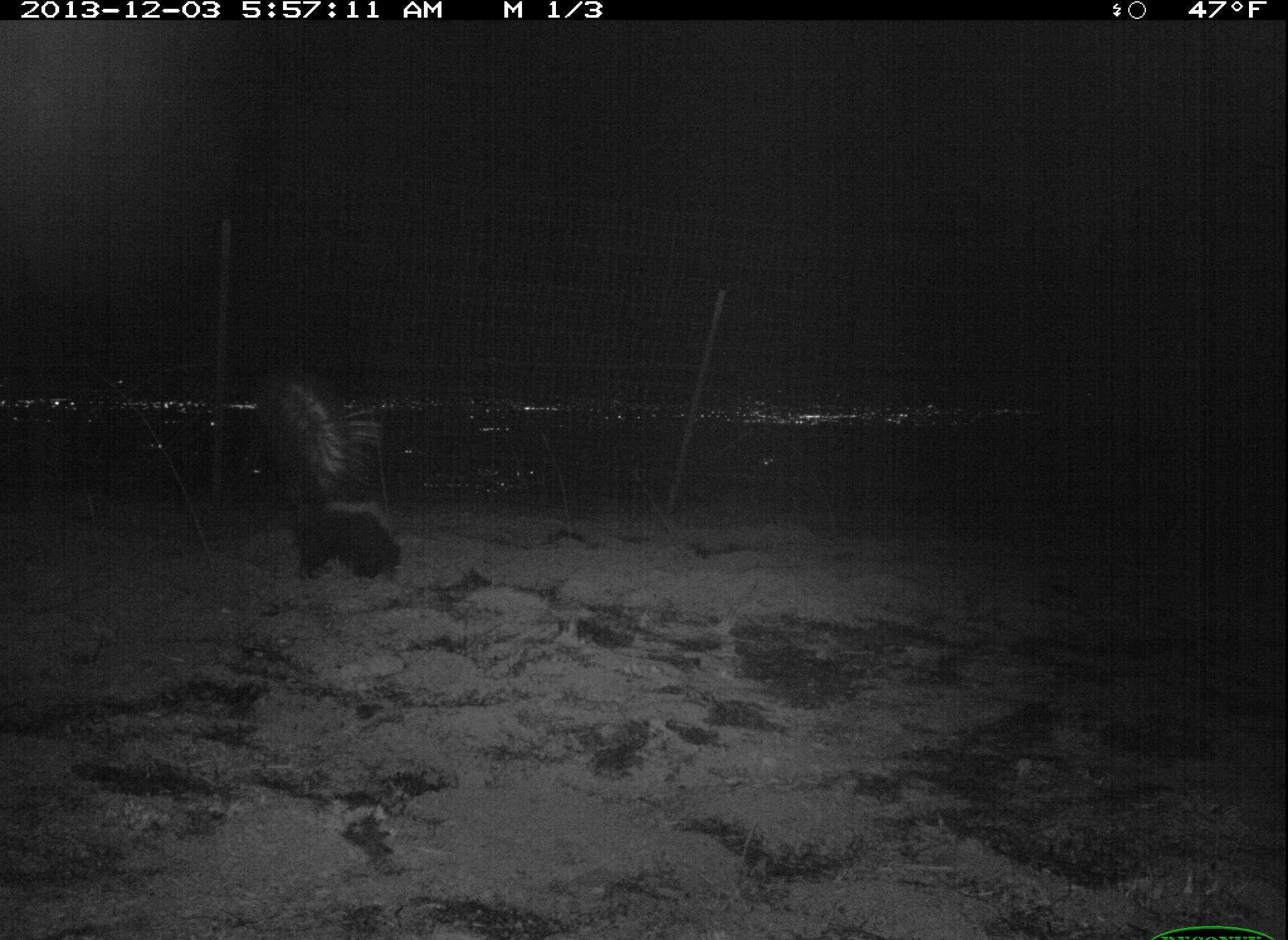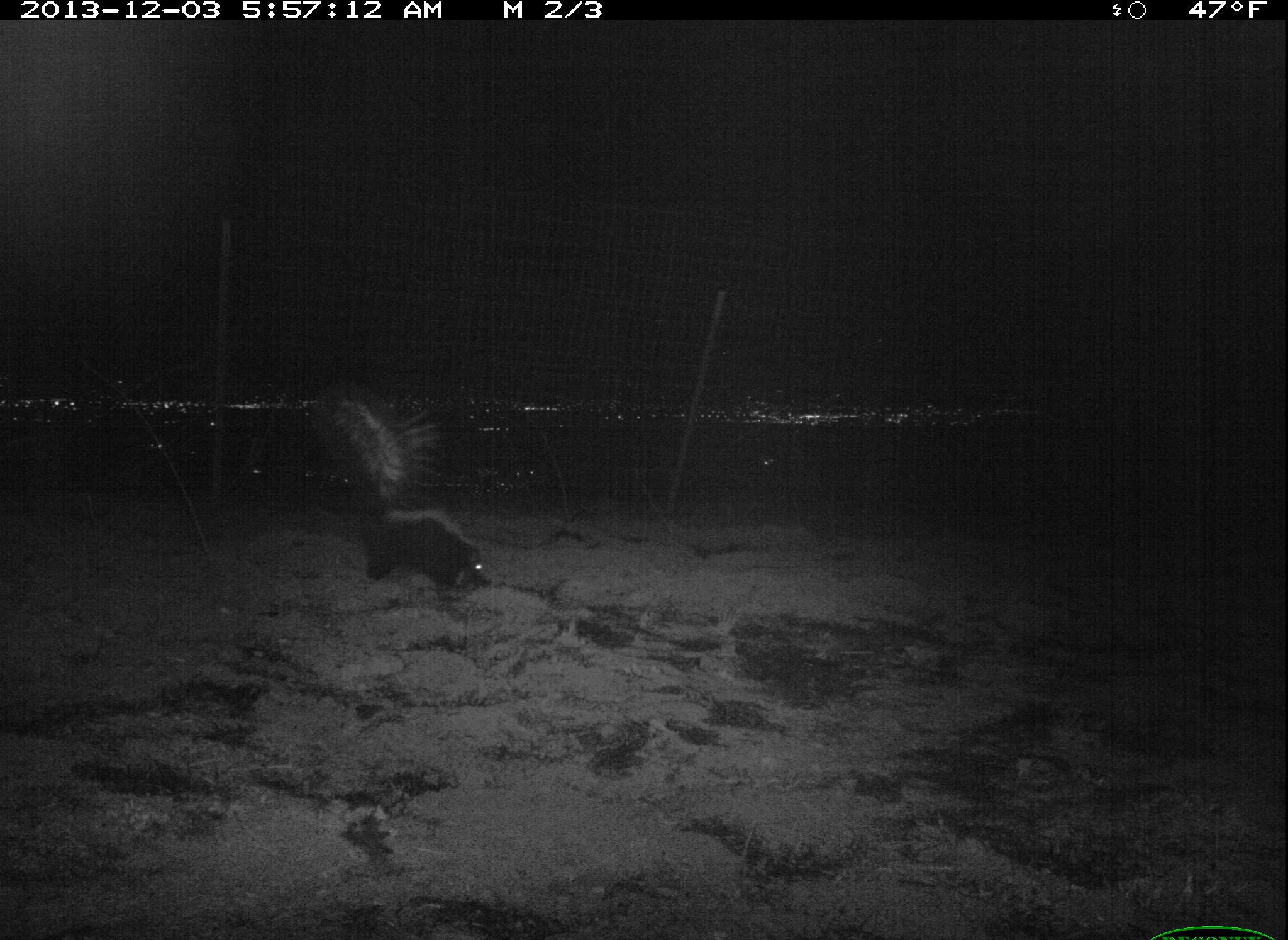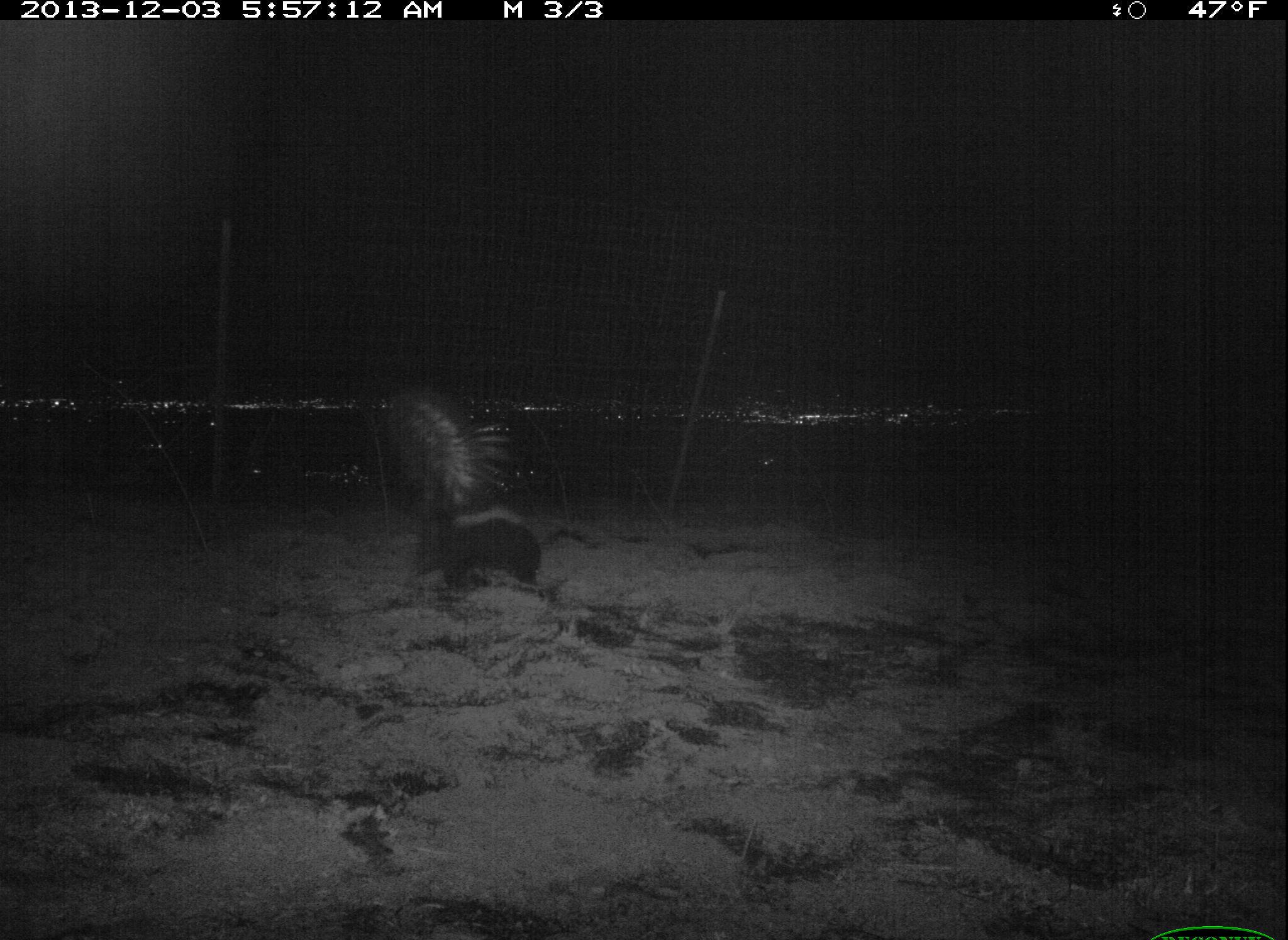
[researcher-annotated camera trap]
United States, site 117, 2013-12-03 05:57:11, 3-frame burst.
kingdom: Animalia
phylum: Chordata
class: Mammalia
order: Carnivora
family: Mephitidae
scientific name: Mephitidae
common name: skunk